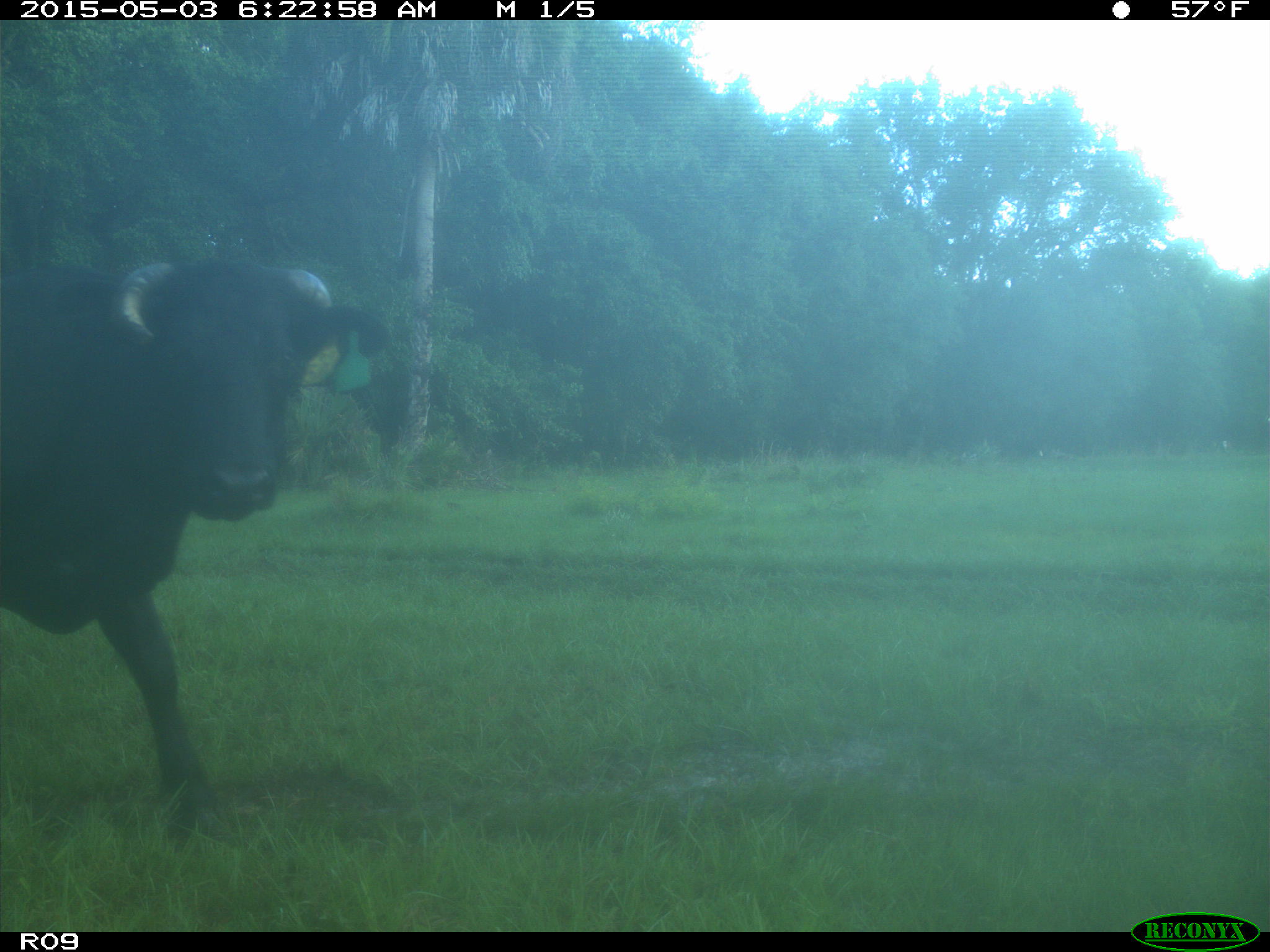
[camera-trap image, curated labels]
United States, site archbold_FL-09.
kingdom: Animalia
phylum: Chordata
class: Mammalia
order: Artiodactyla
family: Bovidae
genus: Bos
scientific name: Bos taurus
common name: domestic cow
Bos taurus (domestic cow).